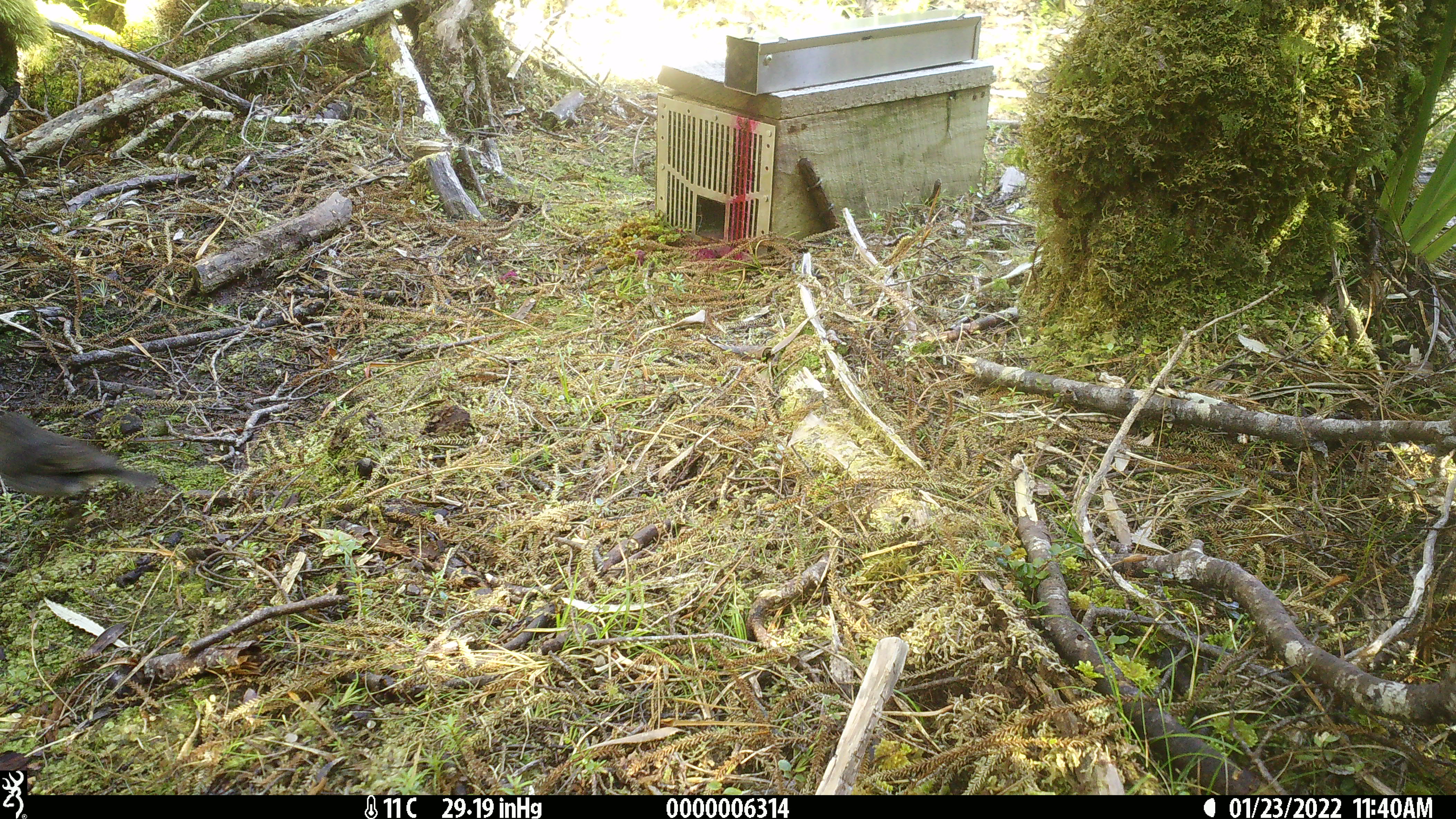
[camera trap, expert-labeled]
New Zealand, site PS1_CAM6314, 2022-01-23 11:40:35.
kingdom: Animalia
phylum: Chordata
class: Aves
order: Passeriformes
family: Petroicidae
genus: Petroica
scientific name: Petroica australis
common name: new zealand robin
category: robin